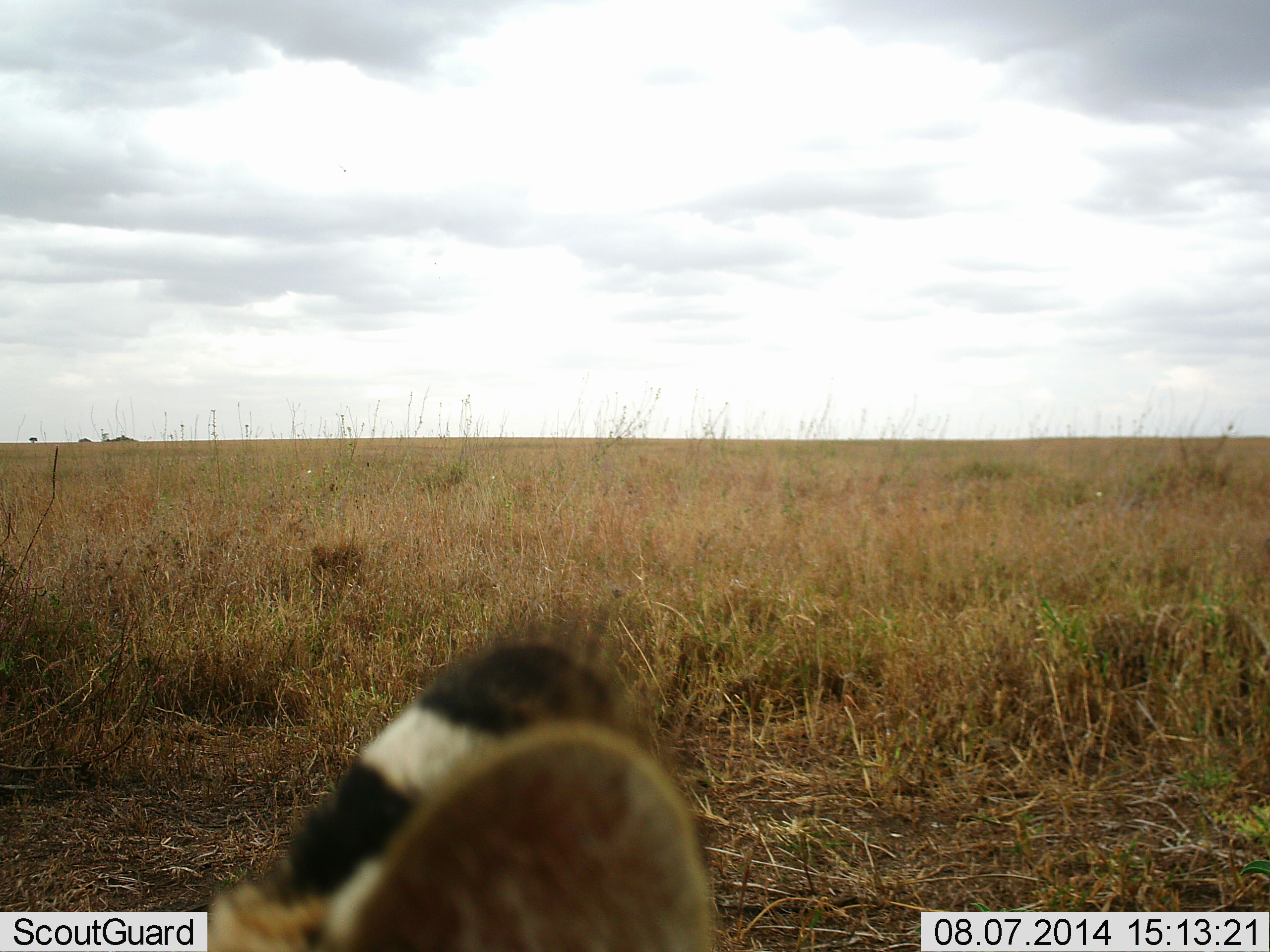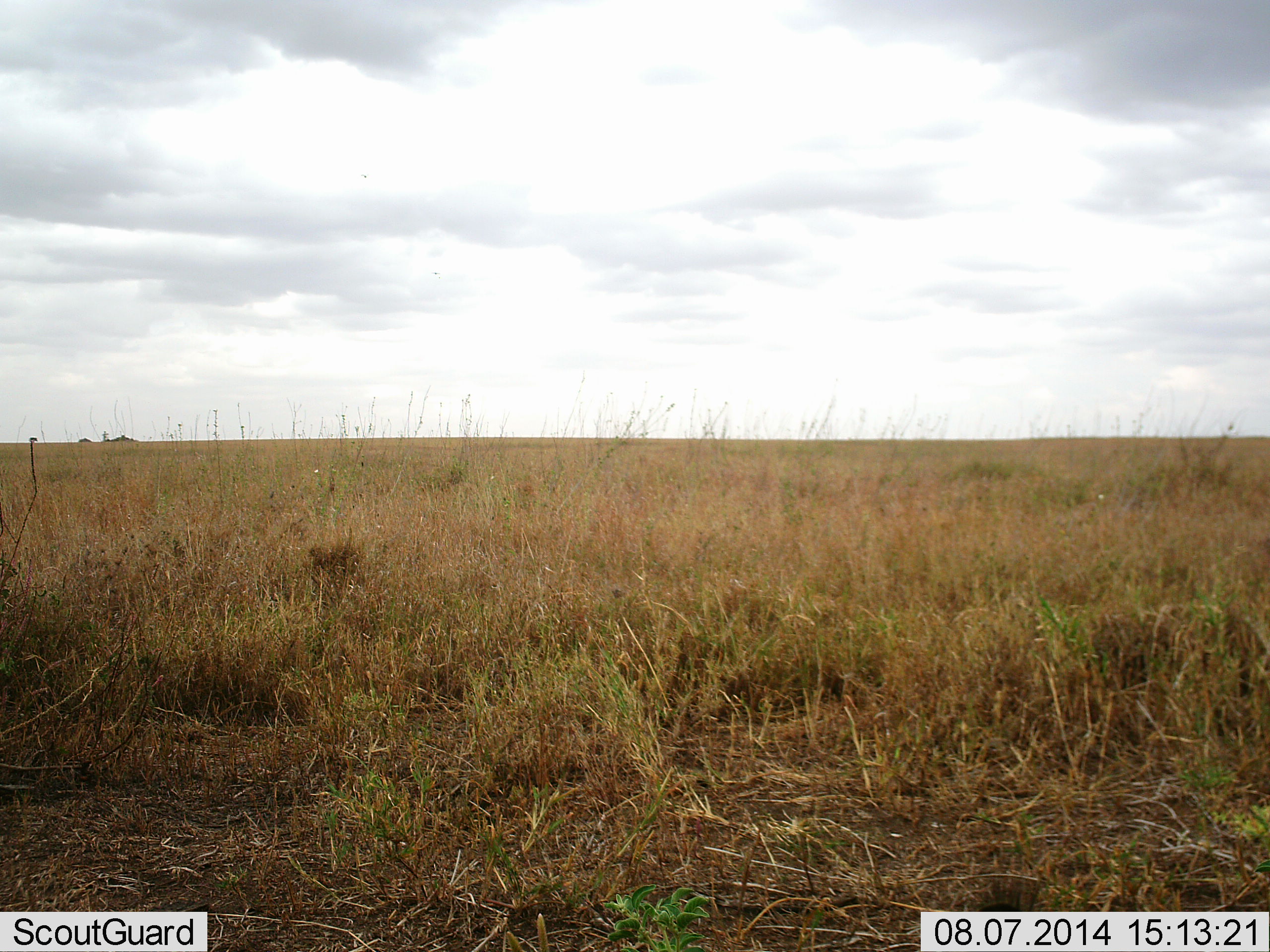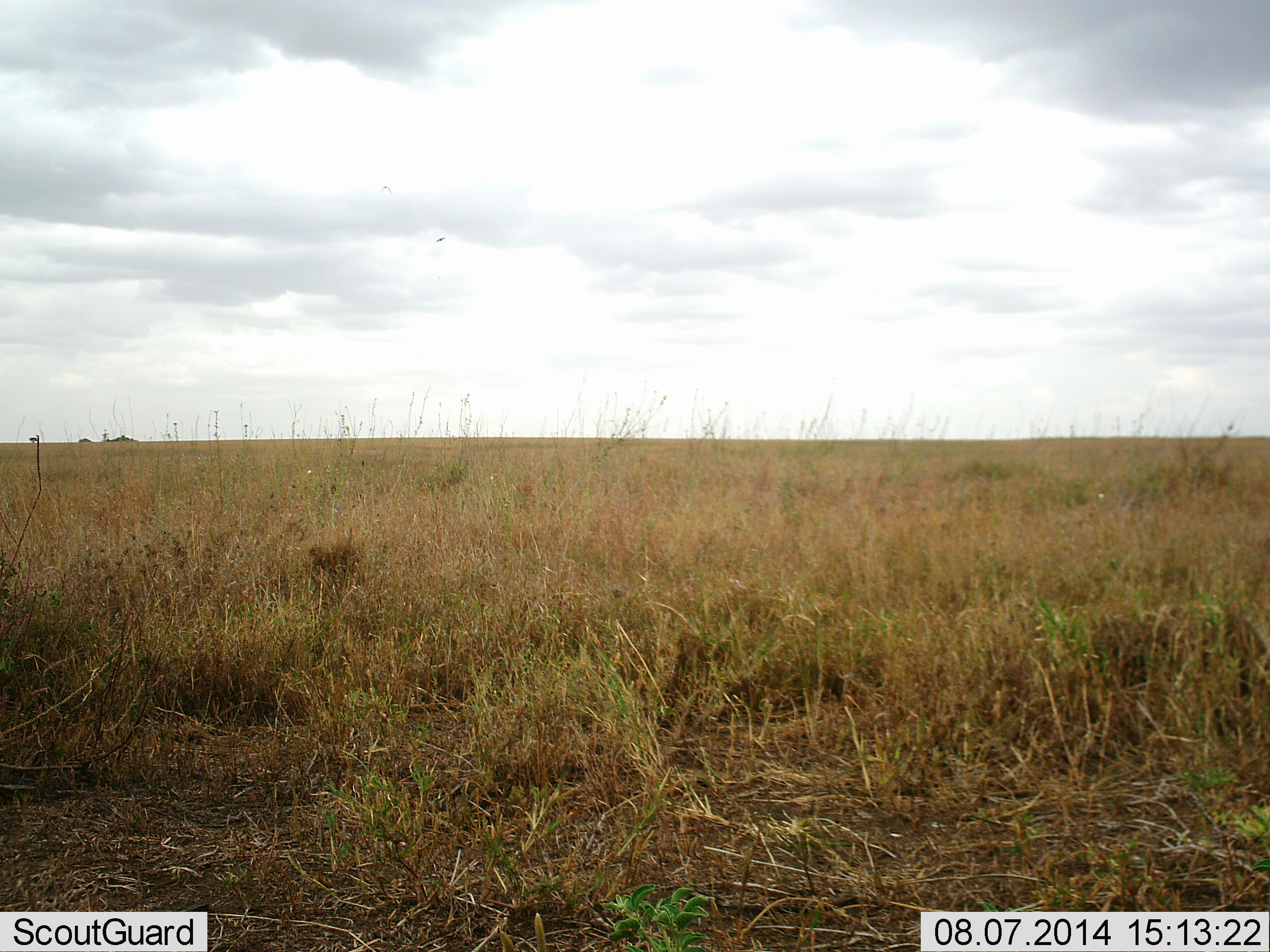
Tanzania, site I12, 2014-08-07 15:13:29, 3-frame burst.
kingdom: Animalia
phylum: Chordata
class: Mammalia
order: Perissodactyla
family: Equidae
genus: Equus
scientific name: Equus quagga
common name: plains zebra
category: zebra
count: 1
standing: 57%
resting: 29%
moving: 29%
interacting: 0%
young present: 0%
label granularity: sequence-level